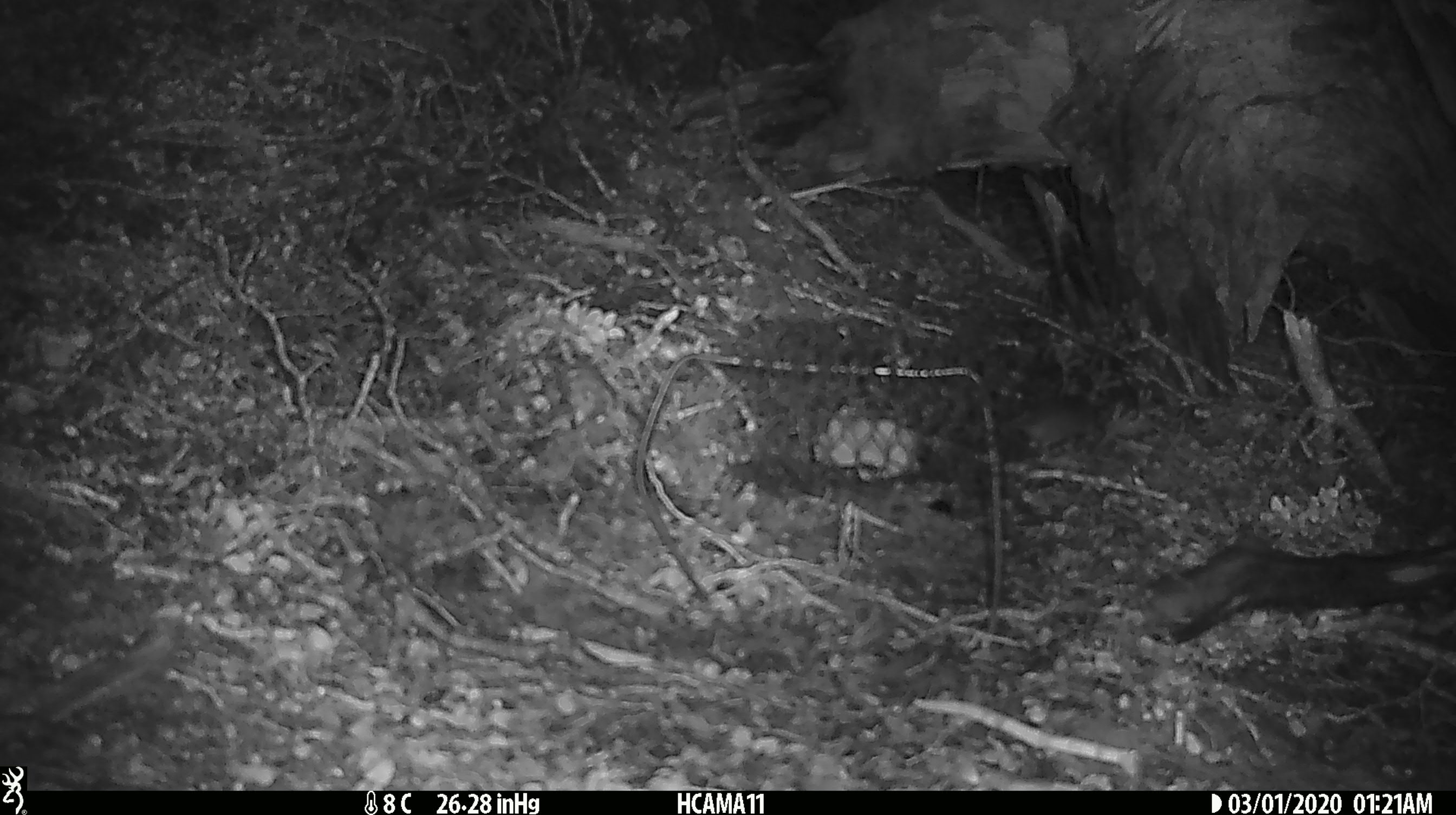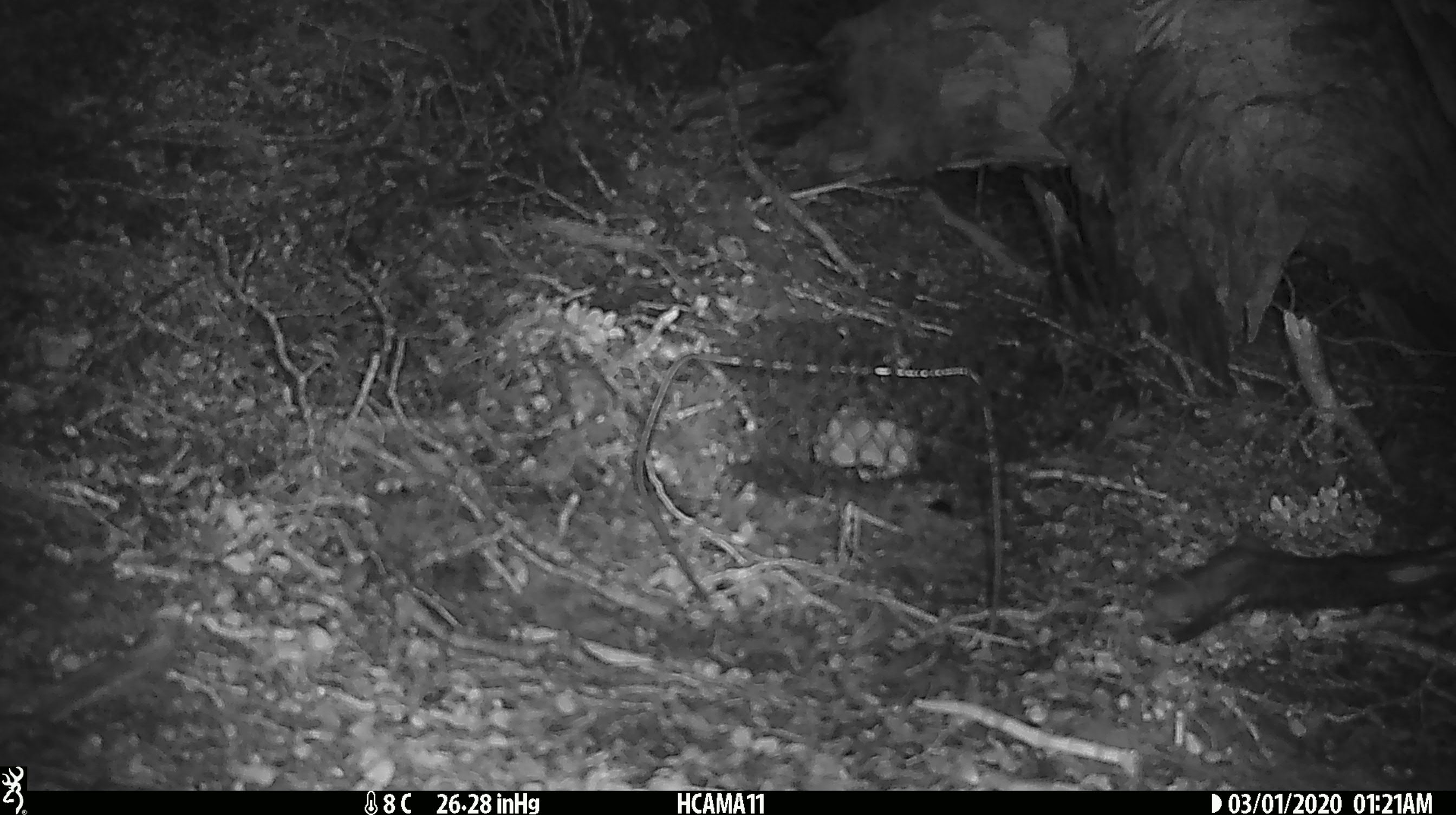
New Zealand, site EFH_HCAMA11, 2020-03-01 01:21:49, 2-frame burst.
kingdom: Animalia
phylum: Chordata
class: Mammalia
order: Rodentia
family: Muridae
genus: Mus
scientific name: Mus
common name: mouse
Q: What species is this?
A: Mouse (Mus).